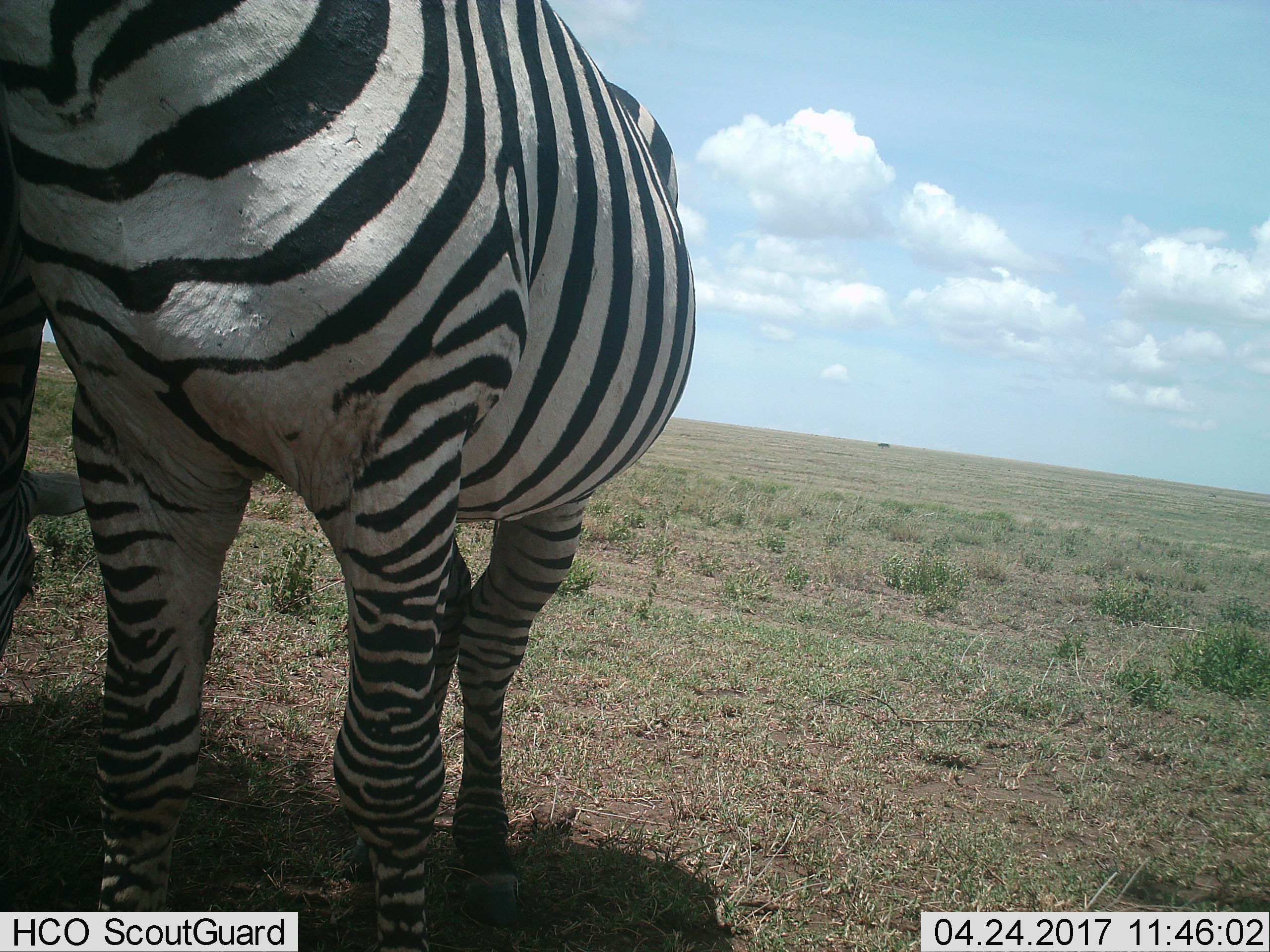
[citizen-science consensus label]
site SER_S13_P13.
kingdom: Animalia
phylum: Chordata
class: Mammalia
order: Perissodactyla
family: Equidae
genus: Equus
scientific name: Equus quagga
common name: plains zebra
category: zebraplains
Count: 2.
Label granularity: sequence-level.